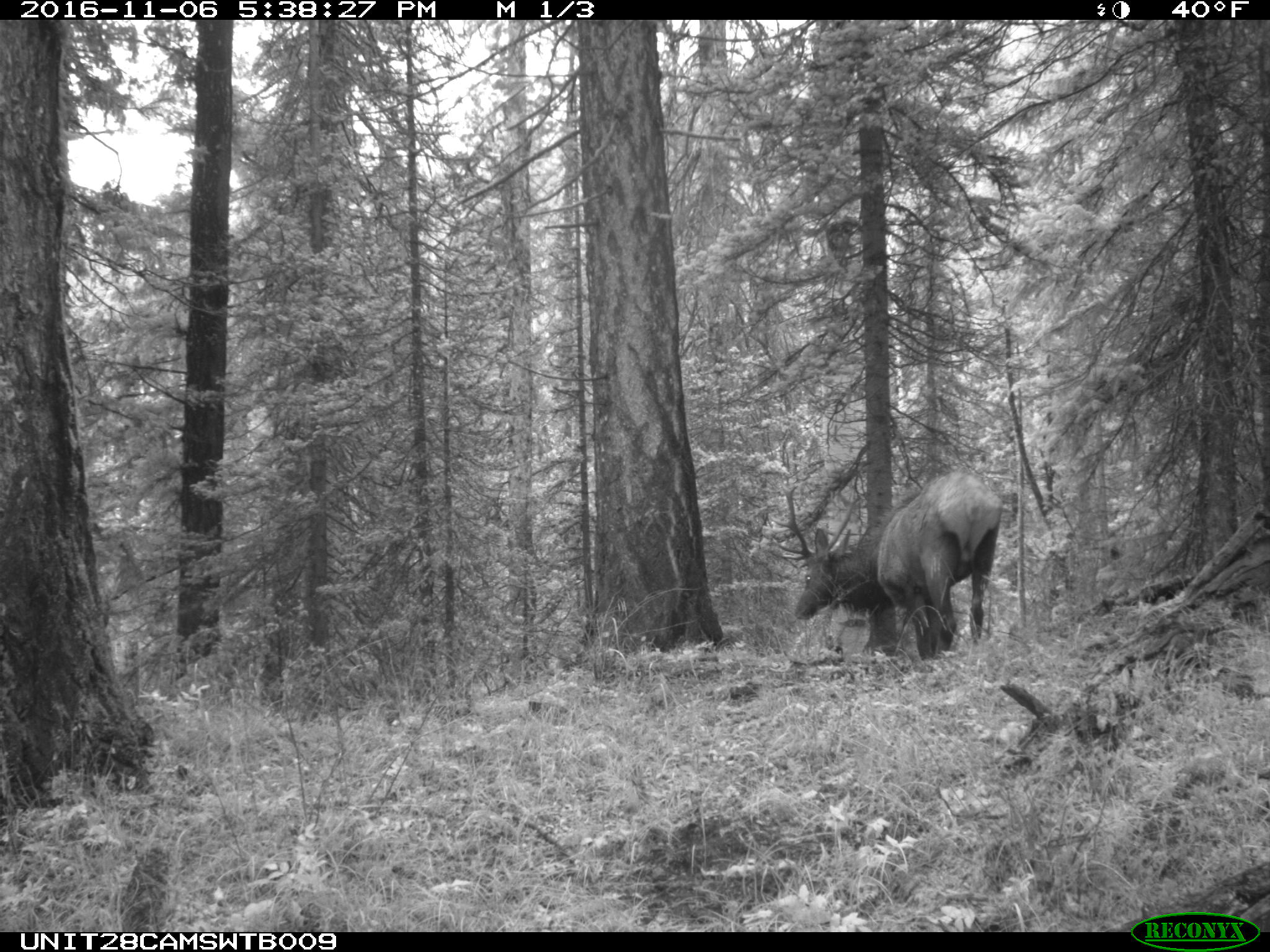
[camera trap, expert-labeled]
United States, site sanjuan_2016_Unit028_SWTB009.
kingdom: Animalia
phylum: Chordata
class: Mammalia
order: Artiodactyla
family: Cervidae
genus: Cervus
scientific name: Cervus elaphus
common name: red deer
Cervus elaphus (red deer).